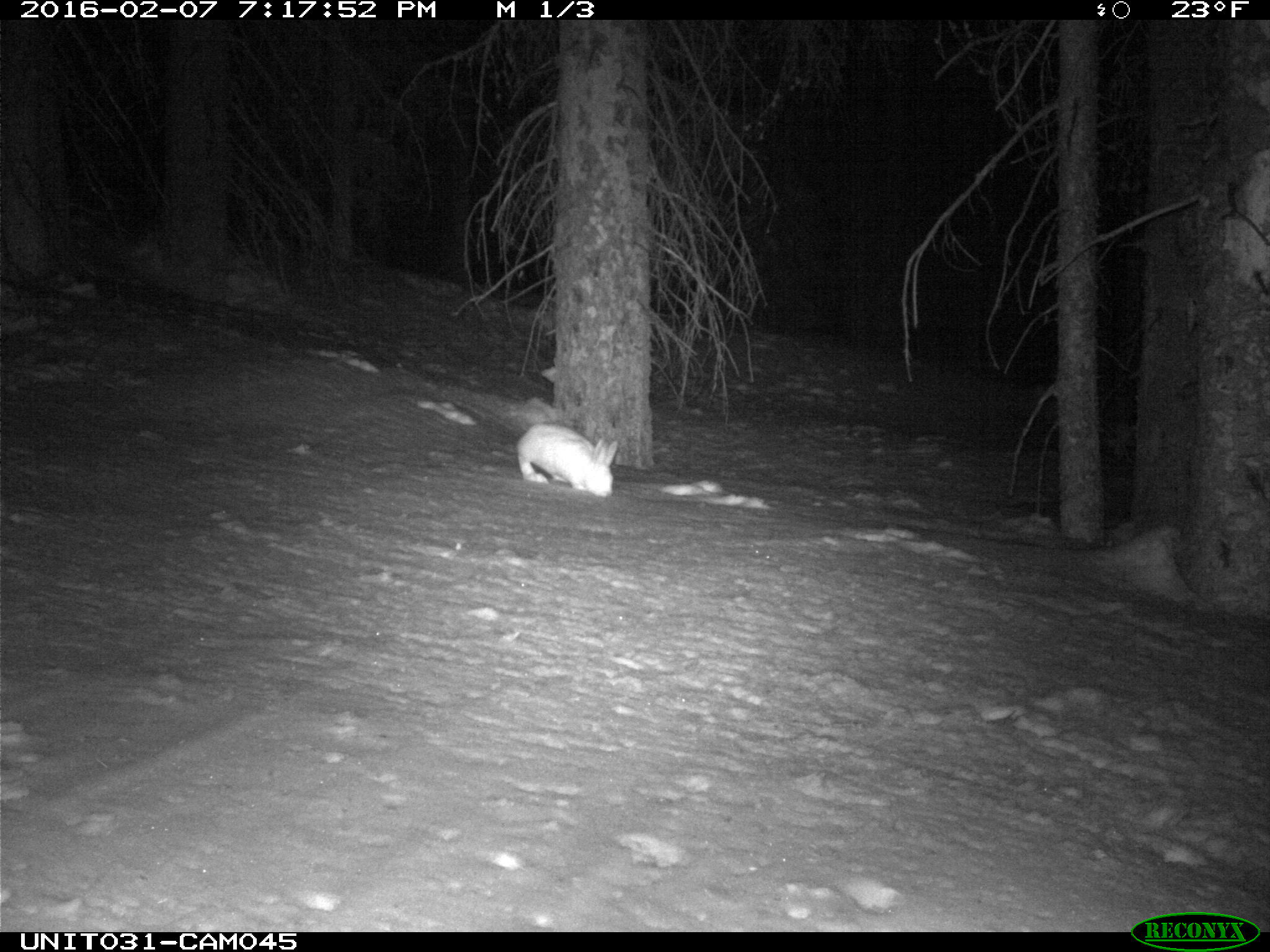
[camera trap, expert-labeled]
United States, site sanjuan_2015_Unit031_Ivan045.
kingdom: Animalia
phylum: Chordata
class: Mammalia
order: Lagomorpha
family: Leporidae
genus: Lepus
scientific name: Lepus americanus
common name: snowshoe hare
Lepus americanus (snowshoe hare).